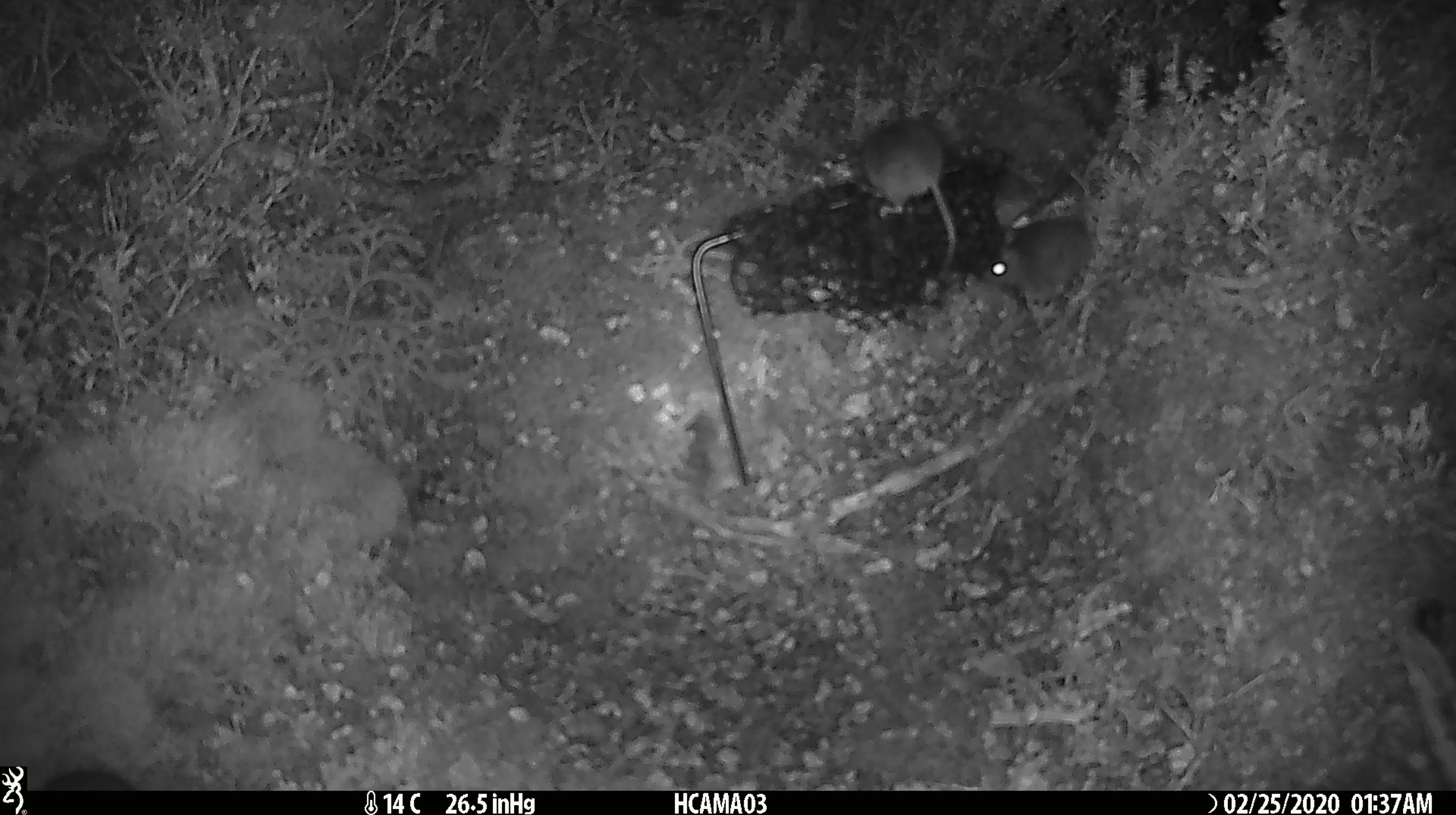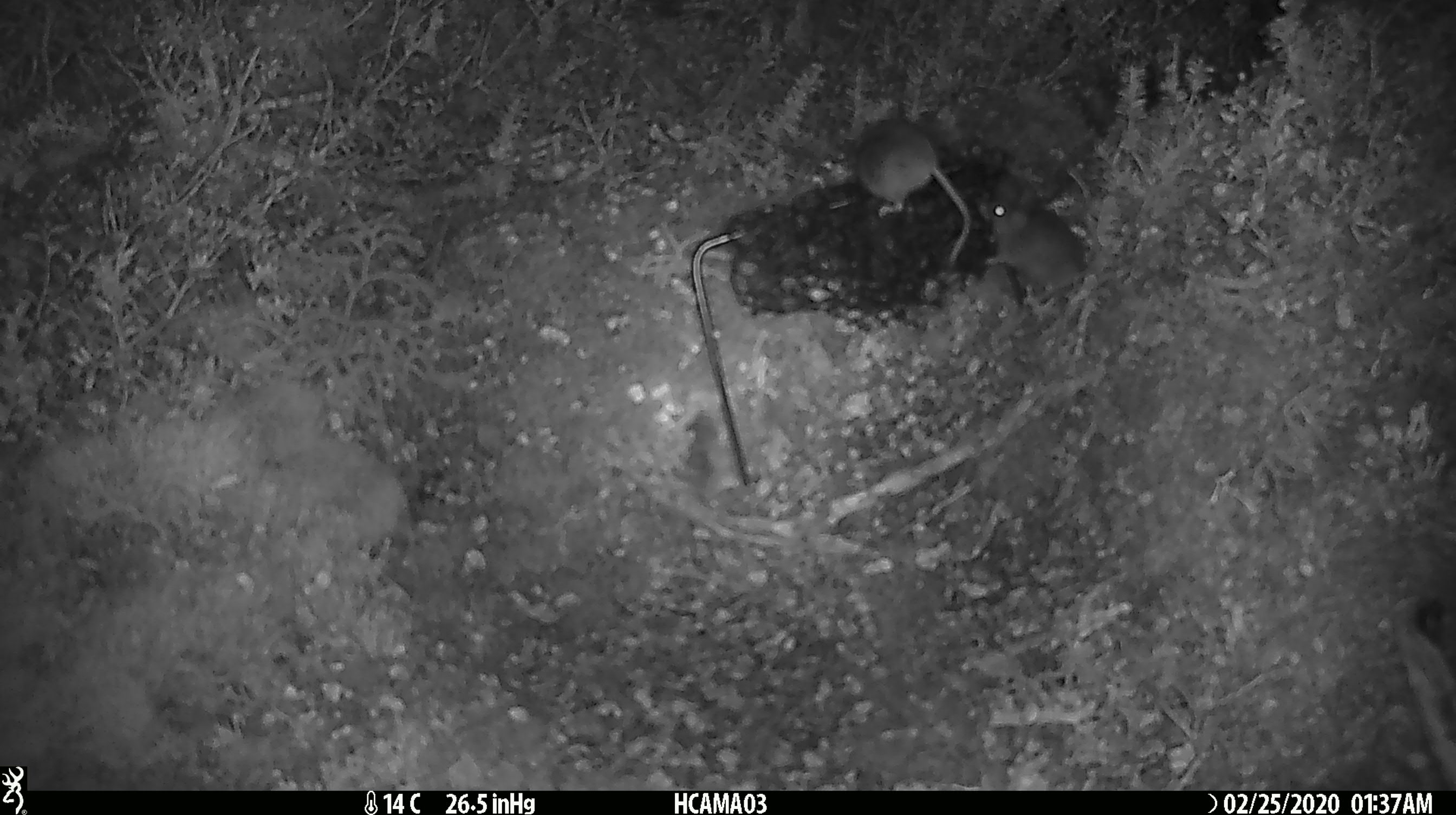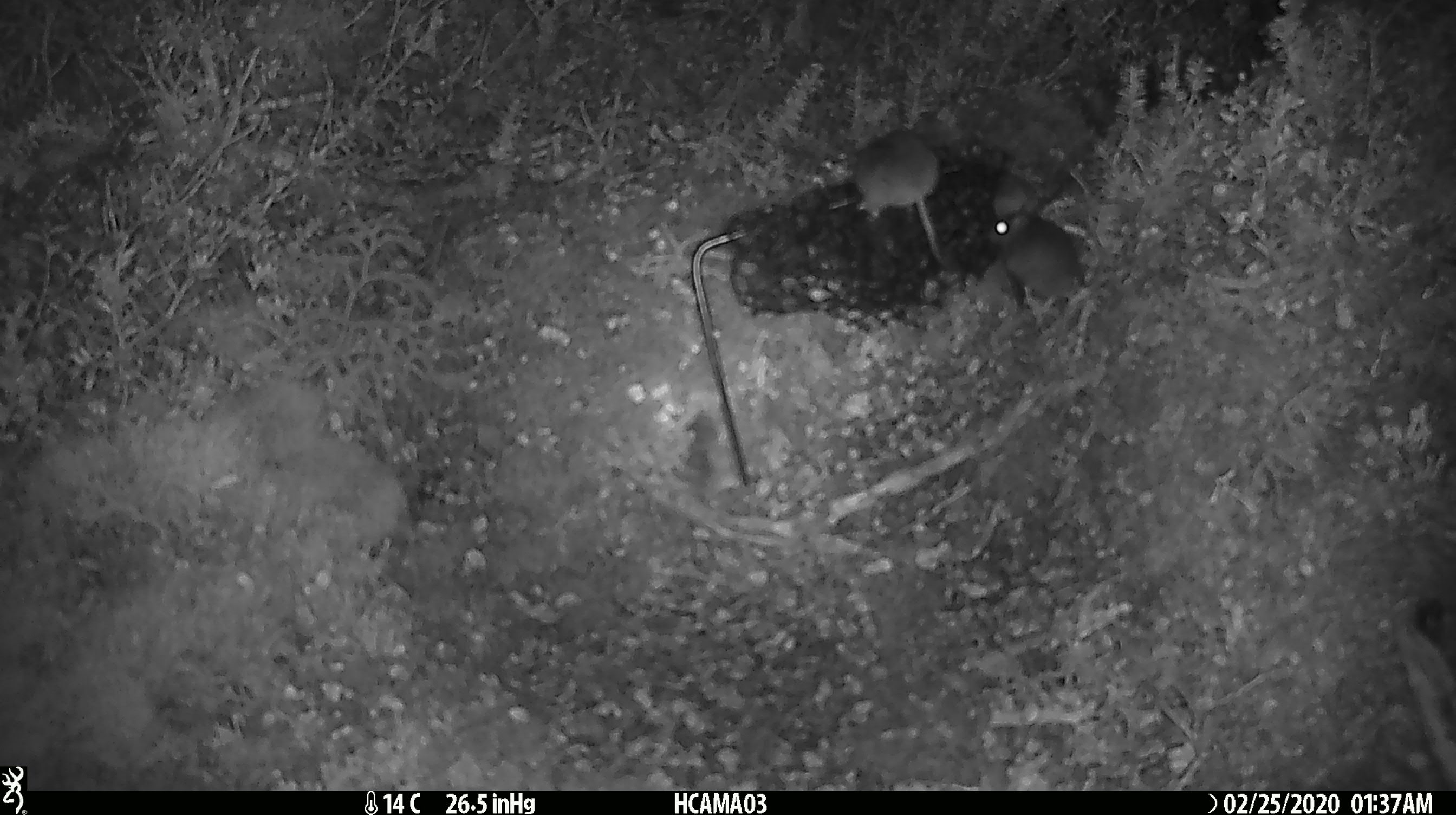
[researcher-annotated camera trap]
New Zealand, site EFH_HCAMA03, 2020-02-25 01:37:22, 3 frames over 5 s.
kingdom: Animalia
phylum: Chordata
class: Mammalia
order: Rodentia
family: Muridae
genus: Mus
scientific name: Mus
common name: mouse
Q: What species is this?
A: Mouse (Mus).